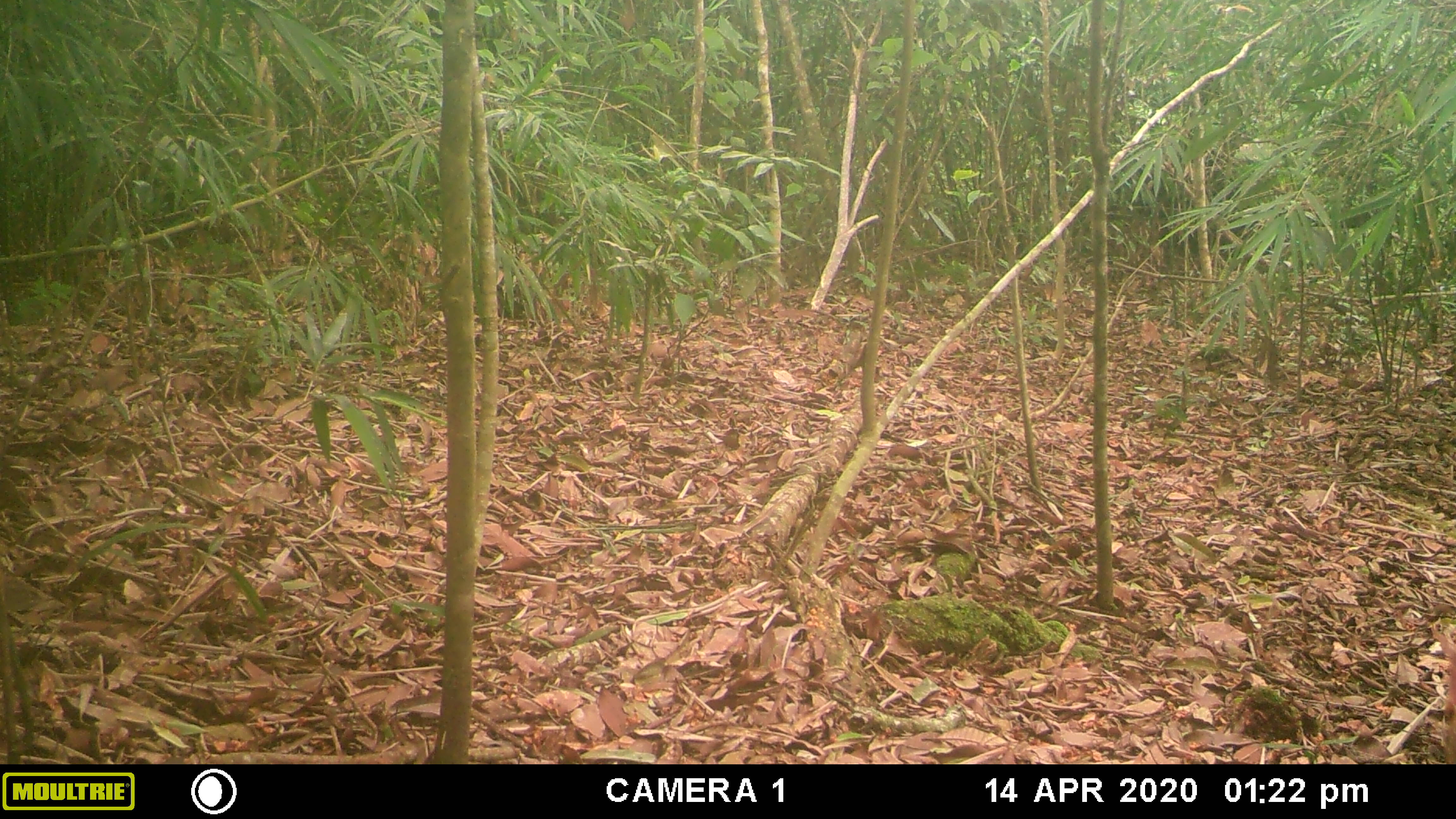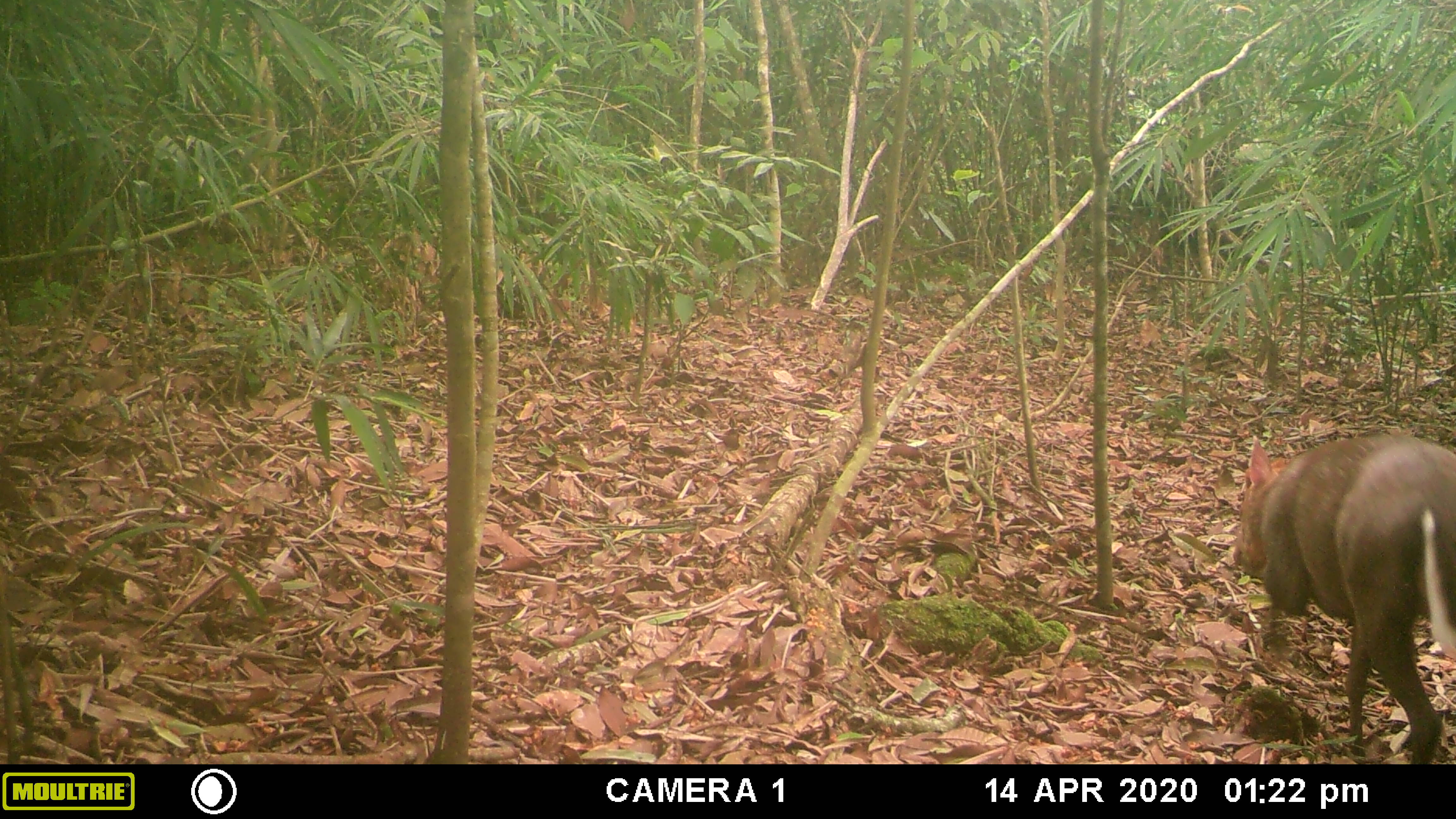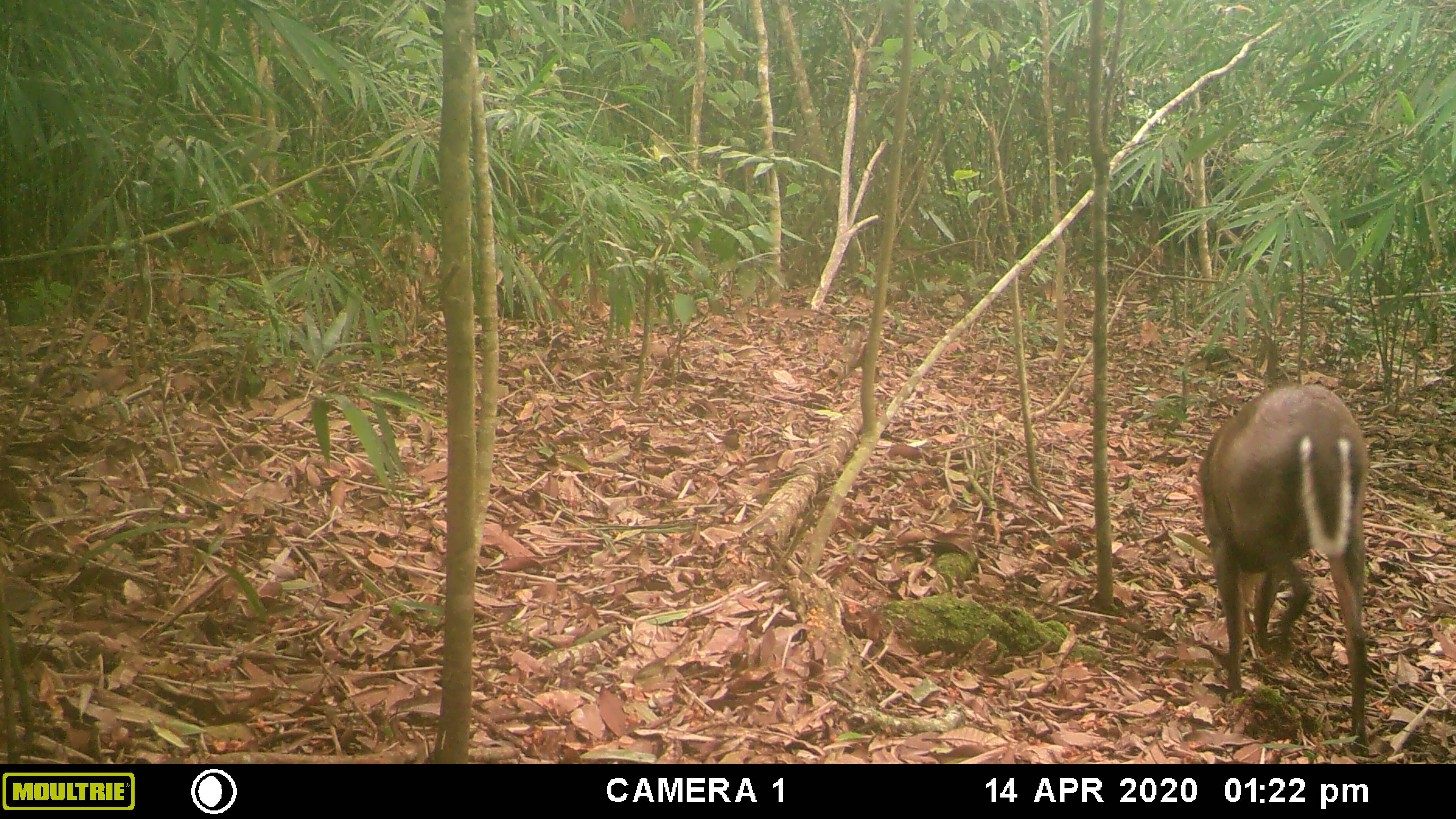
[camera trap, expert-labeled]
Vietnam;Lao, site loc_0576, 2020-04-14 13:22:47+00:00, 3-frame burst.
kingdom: Animalia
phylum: Chordata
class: Mammalia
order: Artiodactyla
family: Cervidae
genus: Muntiacus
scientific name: Muntiacus rooseveltorum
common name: roosevelt's muntjac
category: roosevelts muntjac group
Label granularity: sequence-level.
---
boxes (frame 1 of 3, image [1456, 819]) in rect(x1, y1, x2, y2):
roosevelts muntjac group: rect(1430, 628, 1456, 764)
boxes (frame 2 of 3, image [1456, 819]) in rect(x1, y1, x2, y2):
roosevelts muntjac group: rect(1230, 433, 1456, 764)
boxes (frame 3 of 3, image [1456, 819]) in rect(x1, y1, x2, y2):
roosevelts muntjac group: rect(1195, 382, 1369, 759)